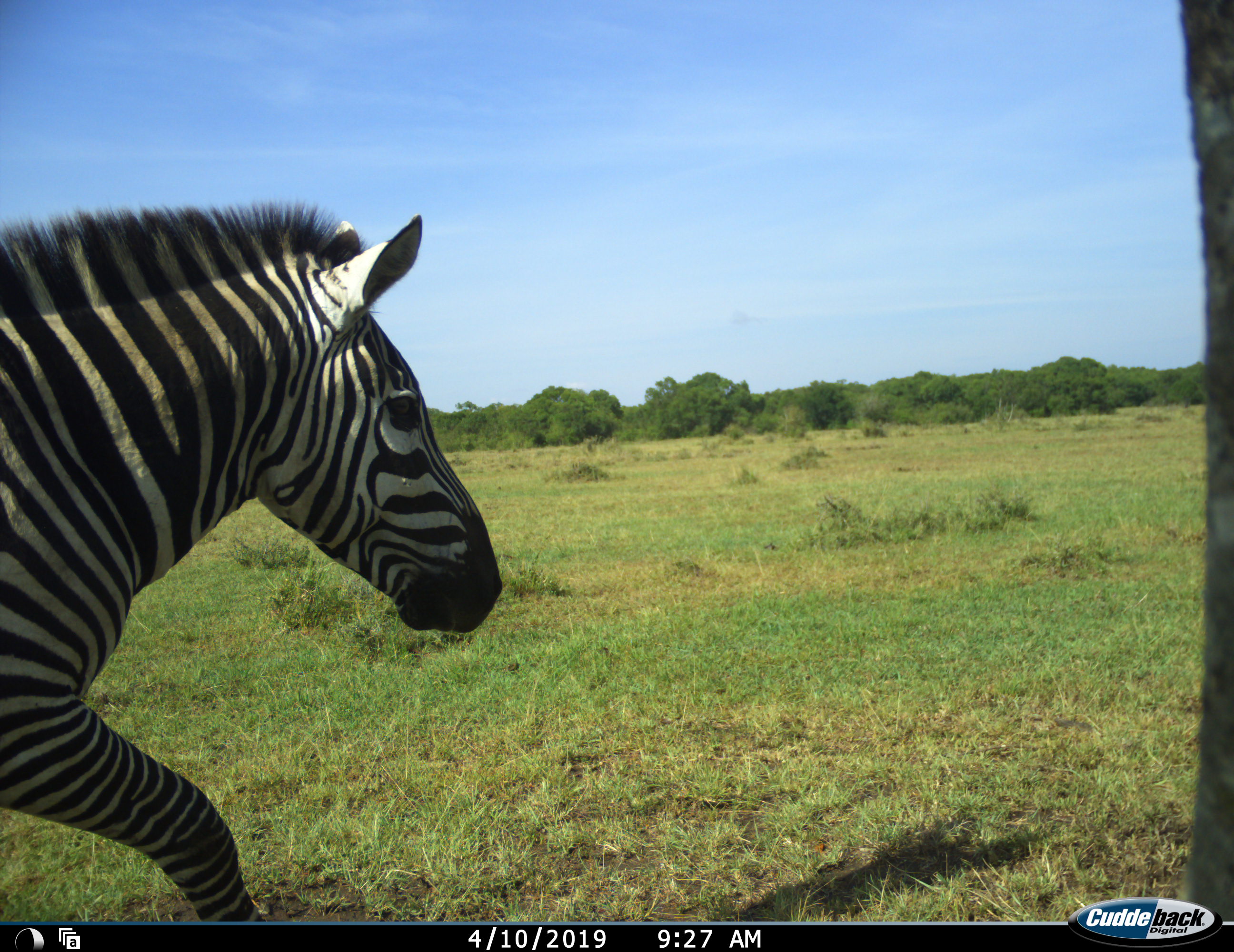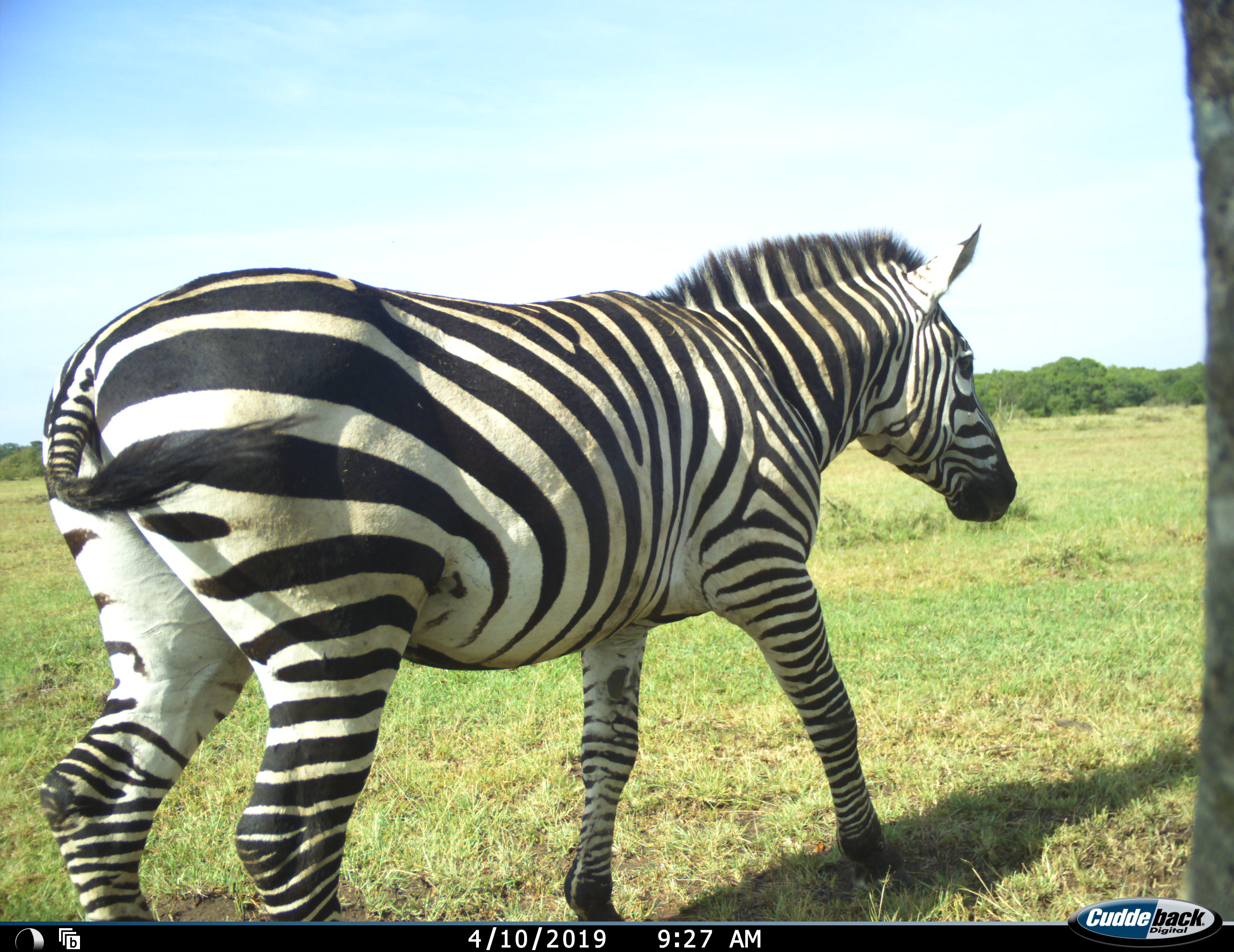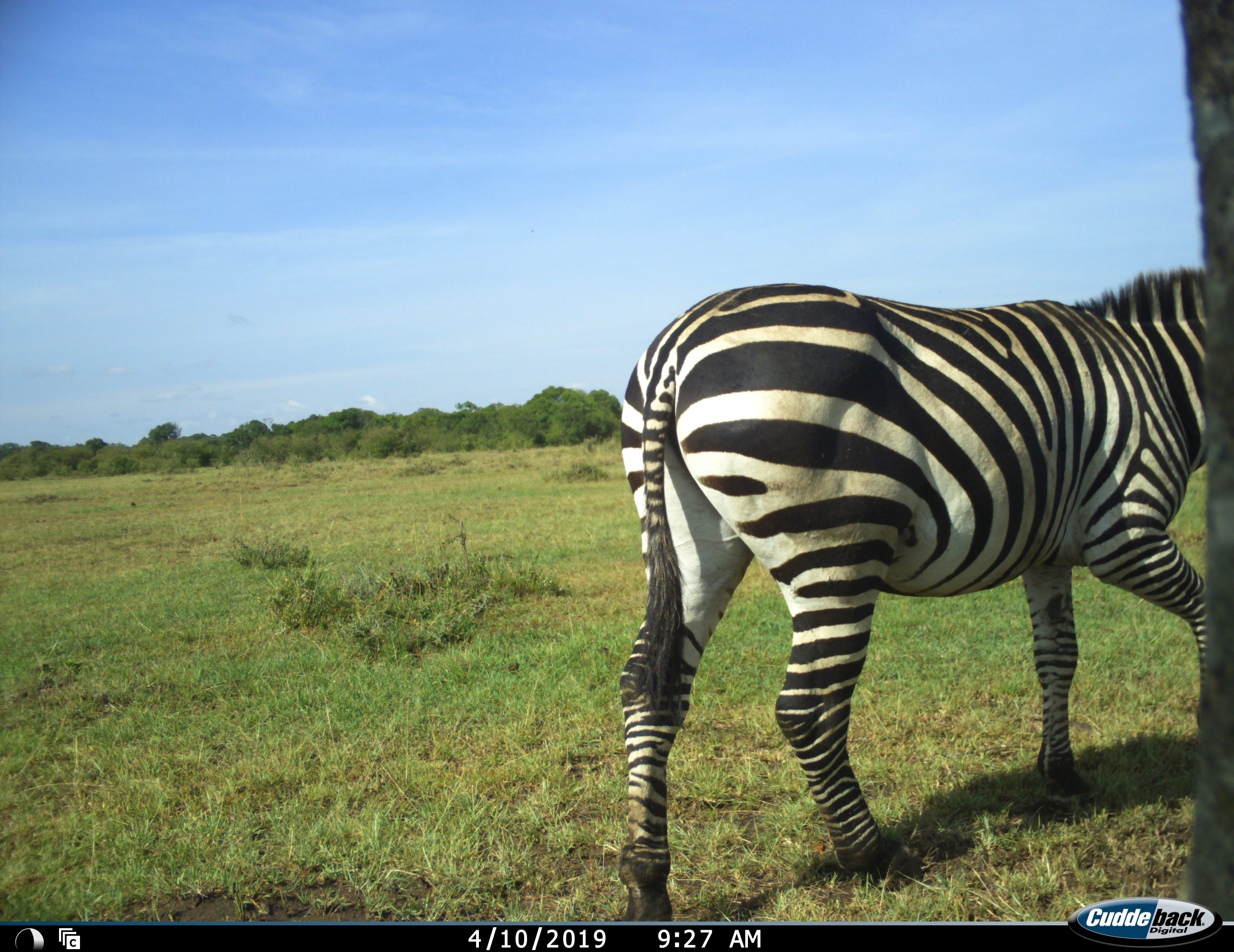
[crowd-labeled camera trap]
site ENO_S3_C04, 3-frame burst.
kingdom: Animalia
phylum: Chordata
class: Mammalia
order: Perissodactyla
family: Equidae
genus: Equus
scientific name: Equus quagga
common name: plains zebra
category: zebraplains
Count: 1.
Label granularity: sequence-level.